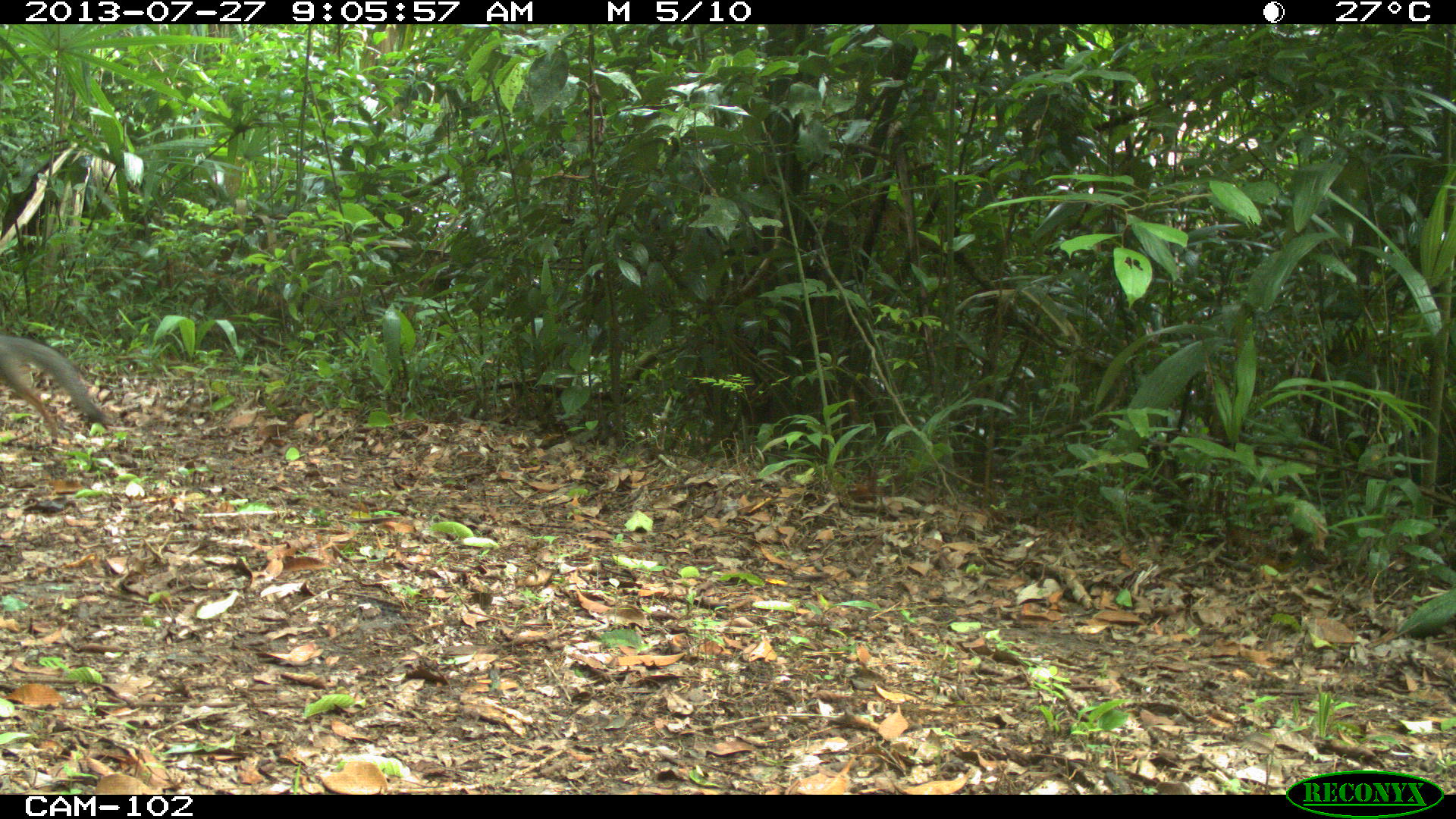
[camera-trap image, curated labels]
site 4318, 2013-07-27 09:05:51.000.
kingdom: Animalia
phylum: Chordata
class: Mammalia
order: Carnivora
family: Canidae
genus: Urocyon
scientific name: Urocyon cinereoargenteus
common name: gray fox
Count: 1.